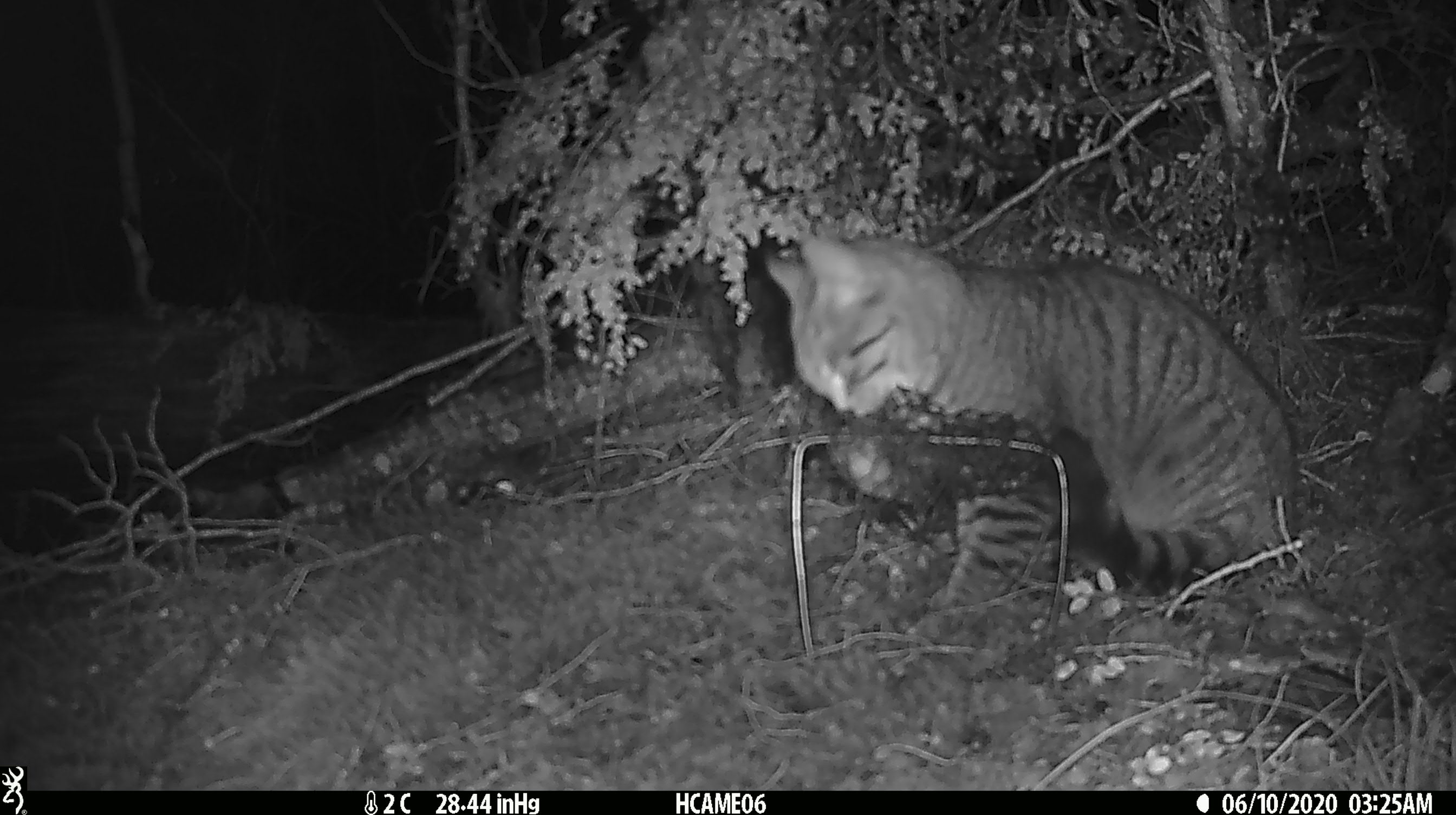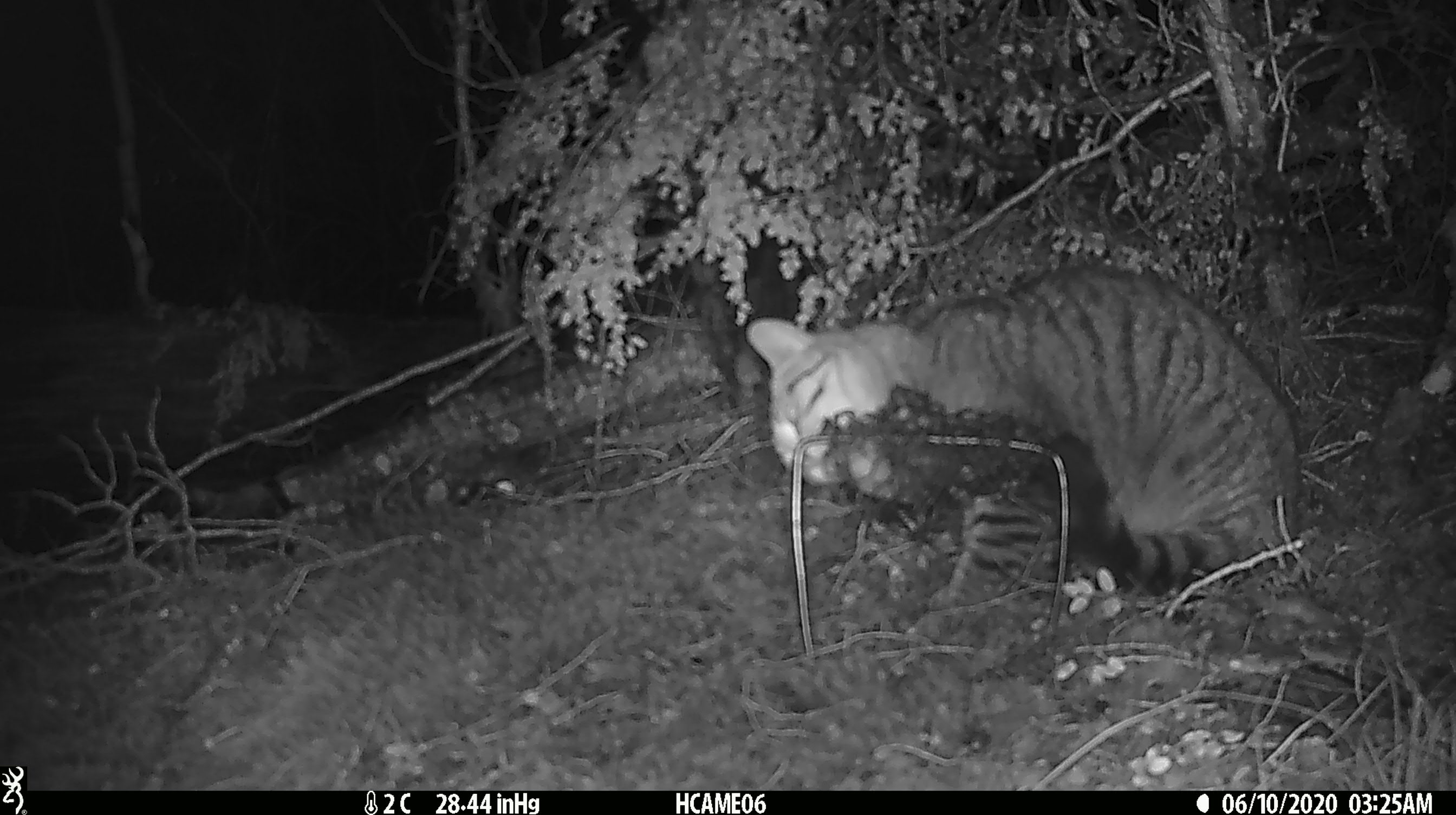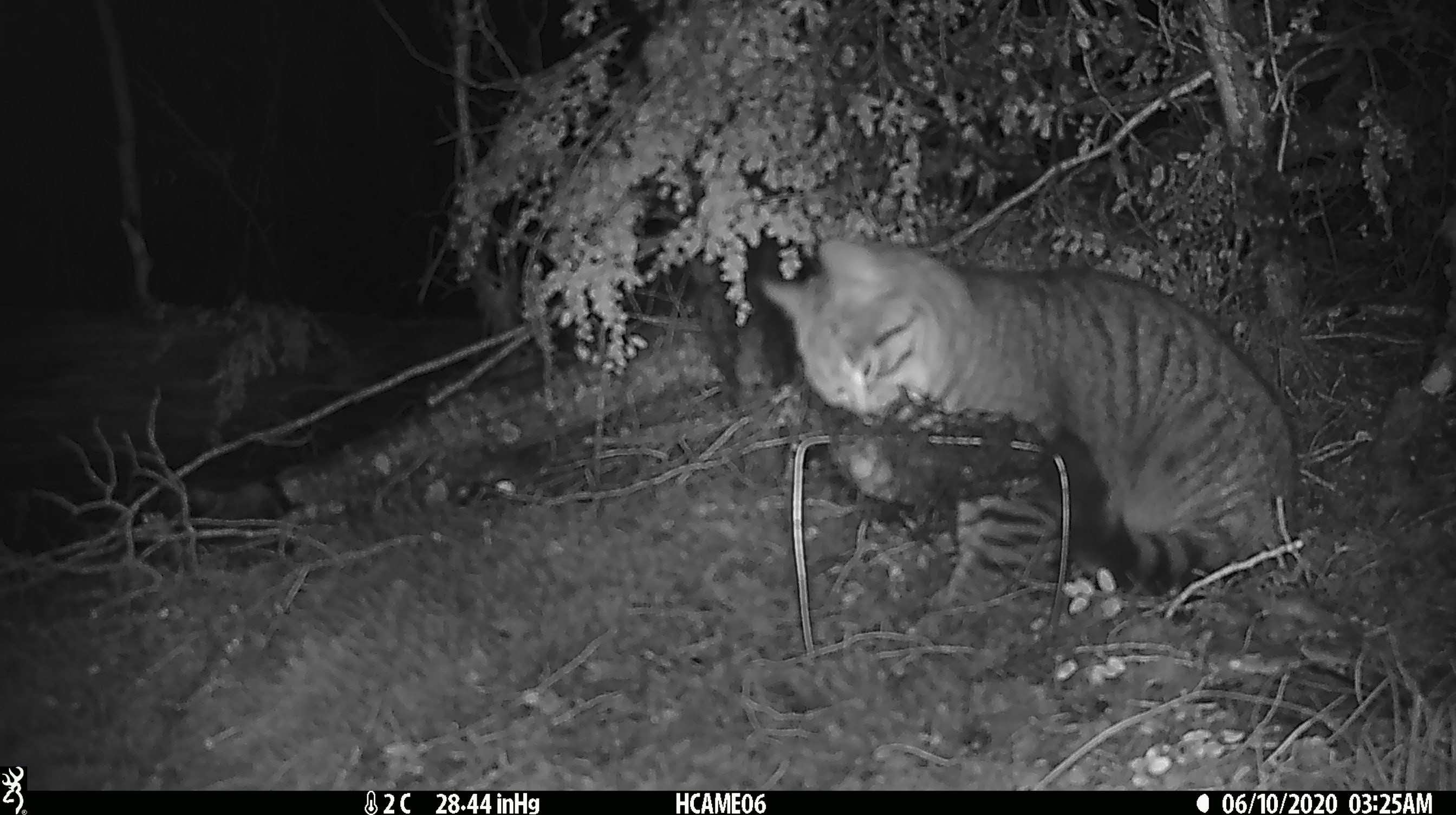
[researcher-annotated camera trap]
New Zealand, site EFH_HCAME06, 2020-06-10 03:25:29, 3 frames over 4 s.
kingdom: Animalia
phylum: Chordata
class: Mammalia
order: Carnivora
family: Felidae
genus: Felis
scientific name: Felis catus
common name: domestic cat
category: cat